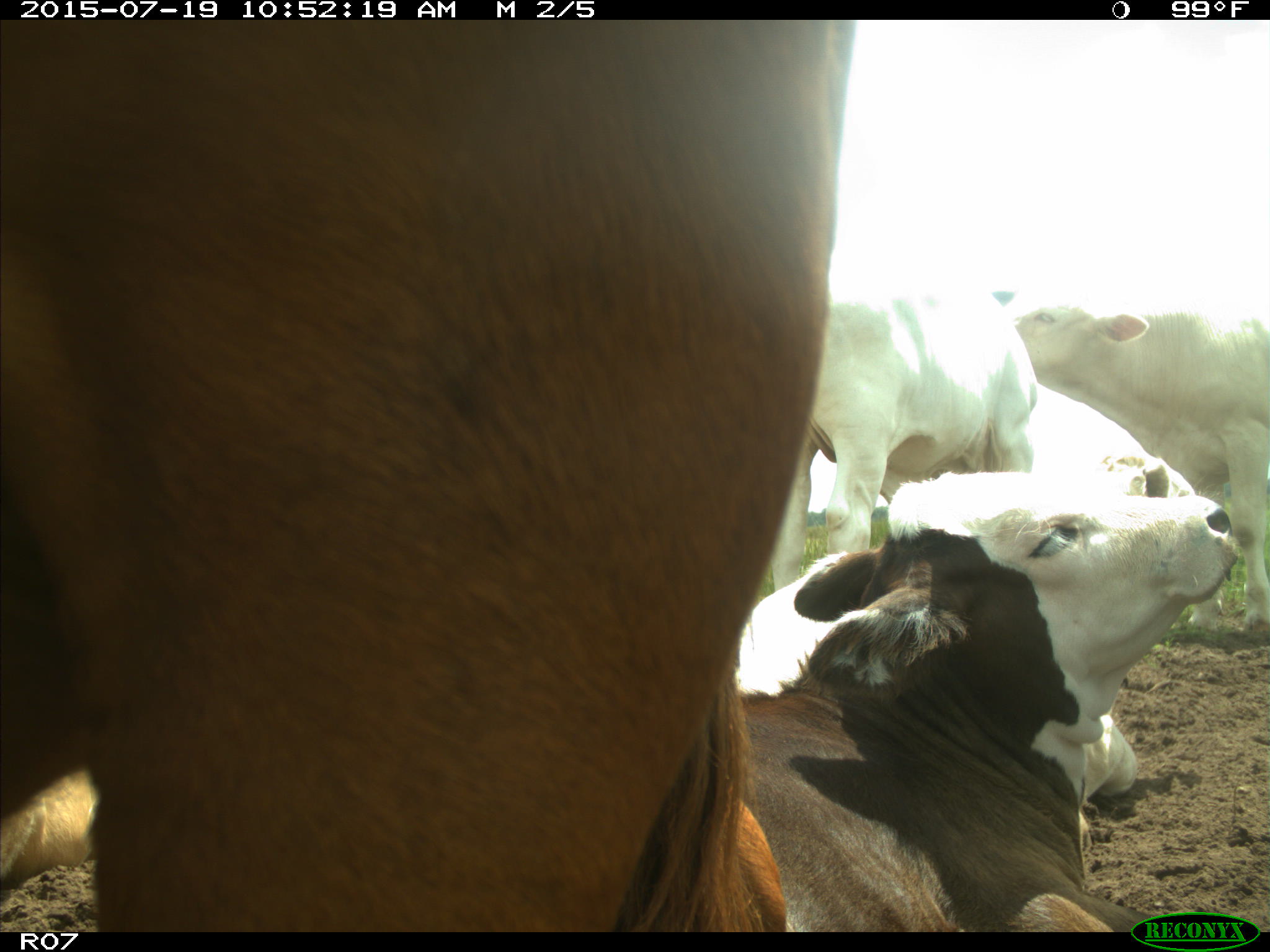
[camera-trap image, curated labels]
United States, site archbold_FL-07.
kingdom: Animalia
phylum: Chordata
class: Mammalia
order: Artiodactyla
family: Bovidae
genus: Bos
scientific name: Bos taurus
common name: domestic cow